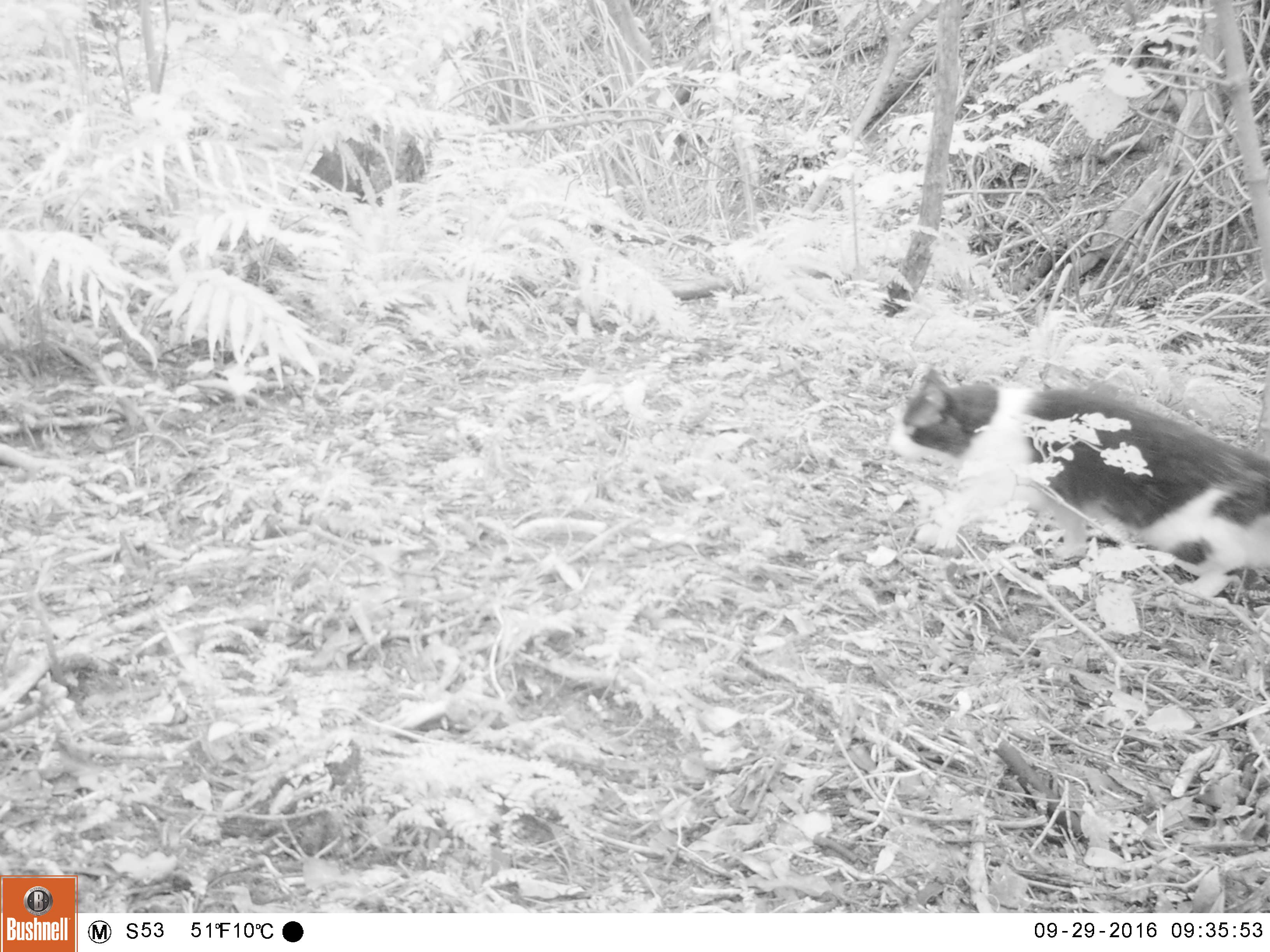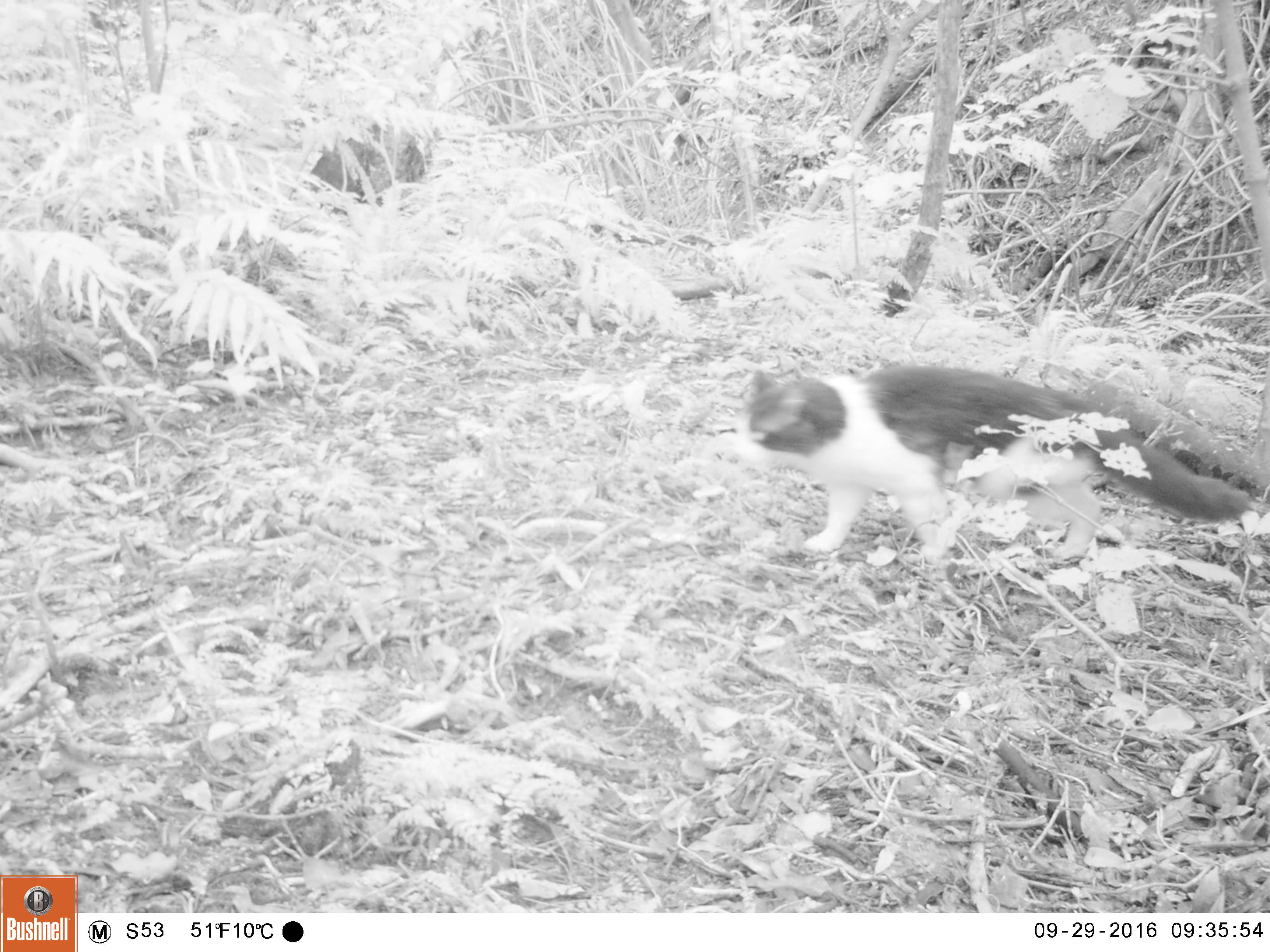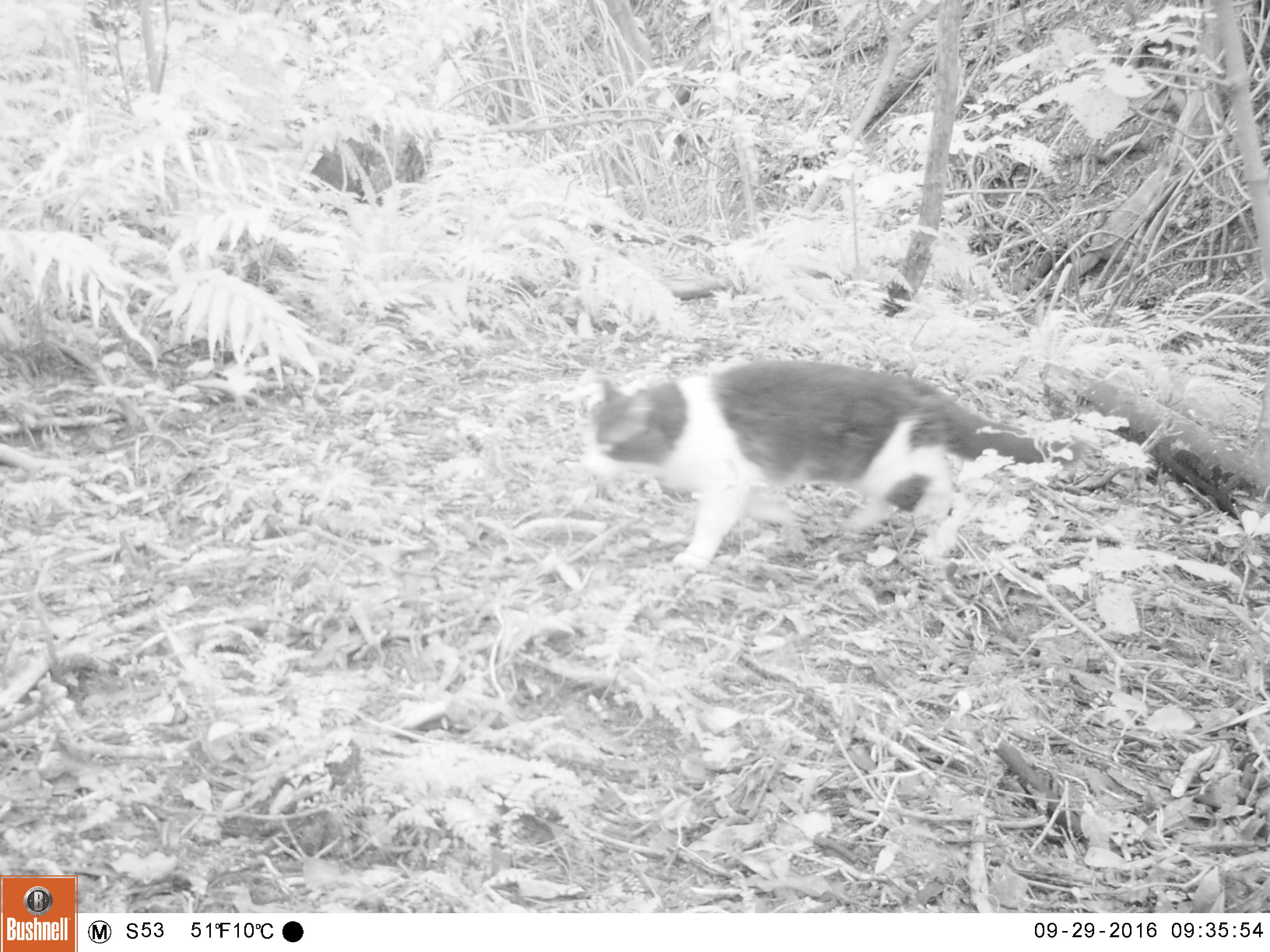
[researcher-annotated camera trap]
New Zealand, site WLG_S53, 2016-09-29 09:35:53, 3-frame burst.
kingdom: Animalia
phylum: Chordata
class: Mammalia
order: Carnivora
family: Felidae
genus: Felis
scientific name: Felis catus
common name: domestic cat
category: cat